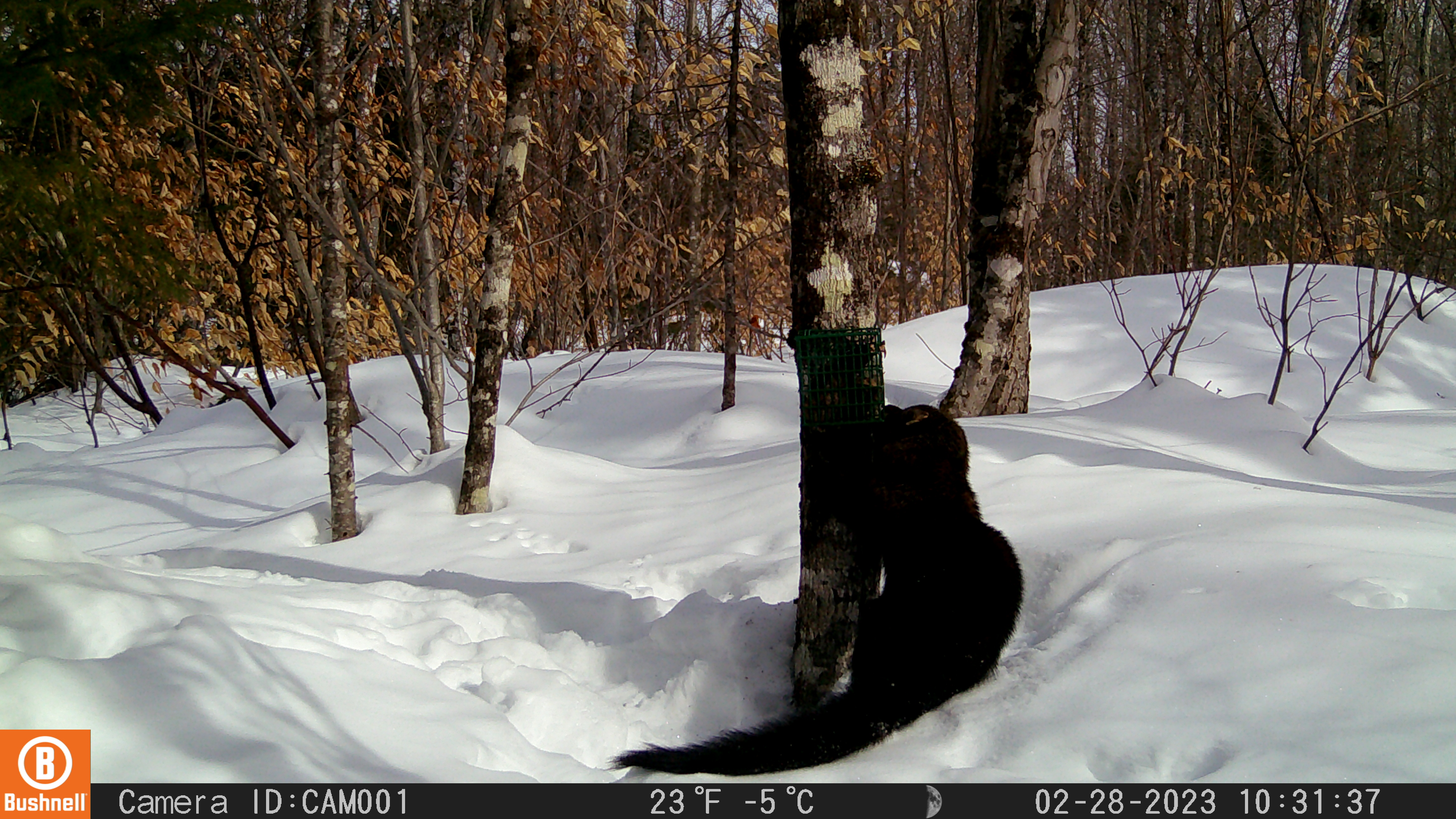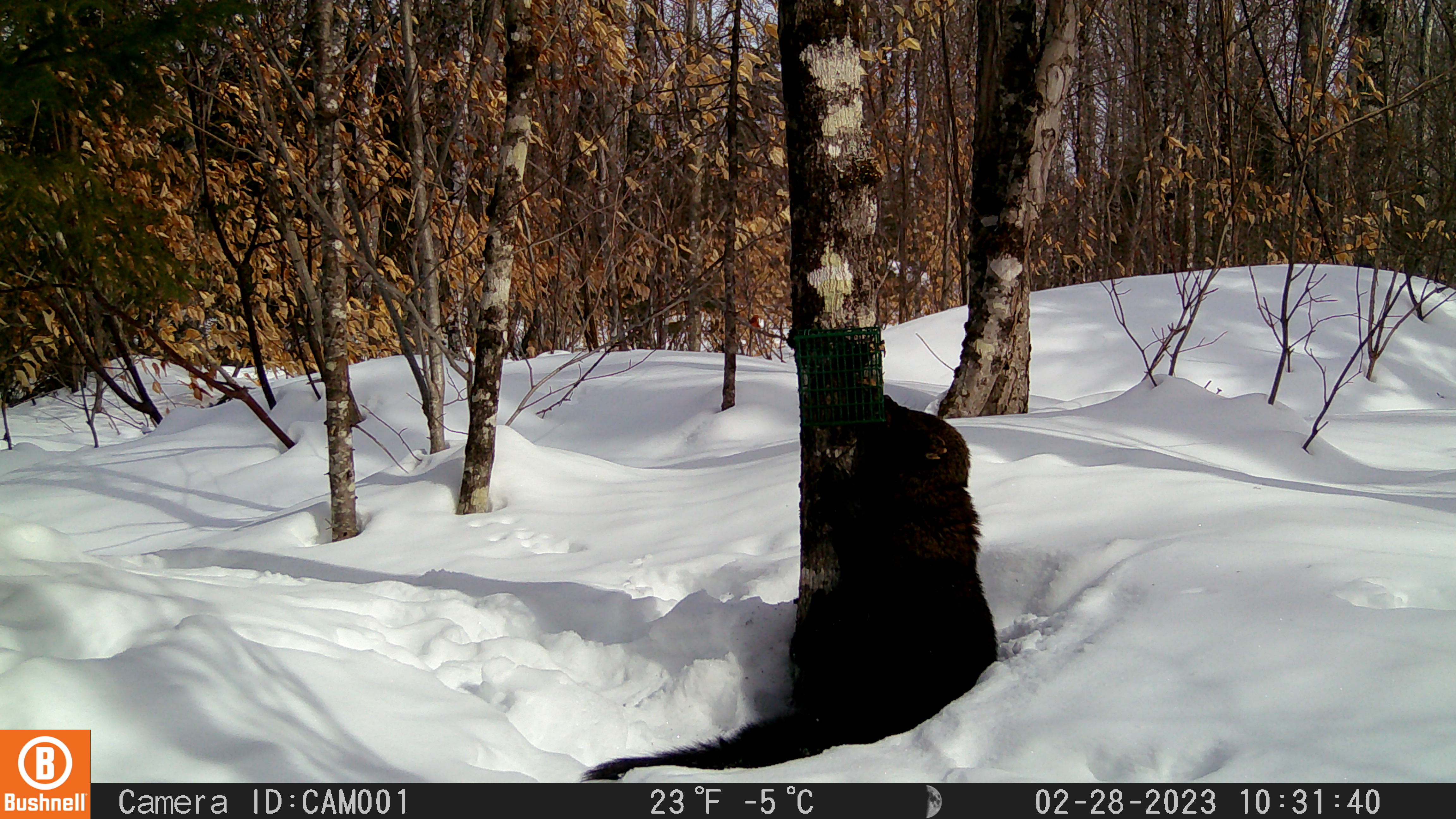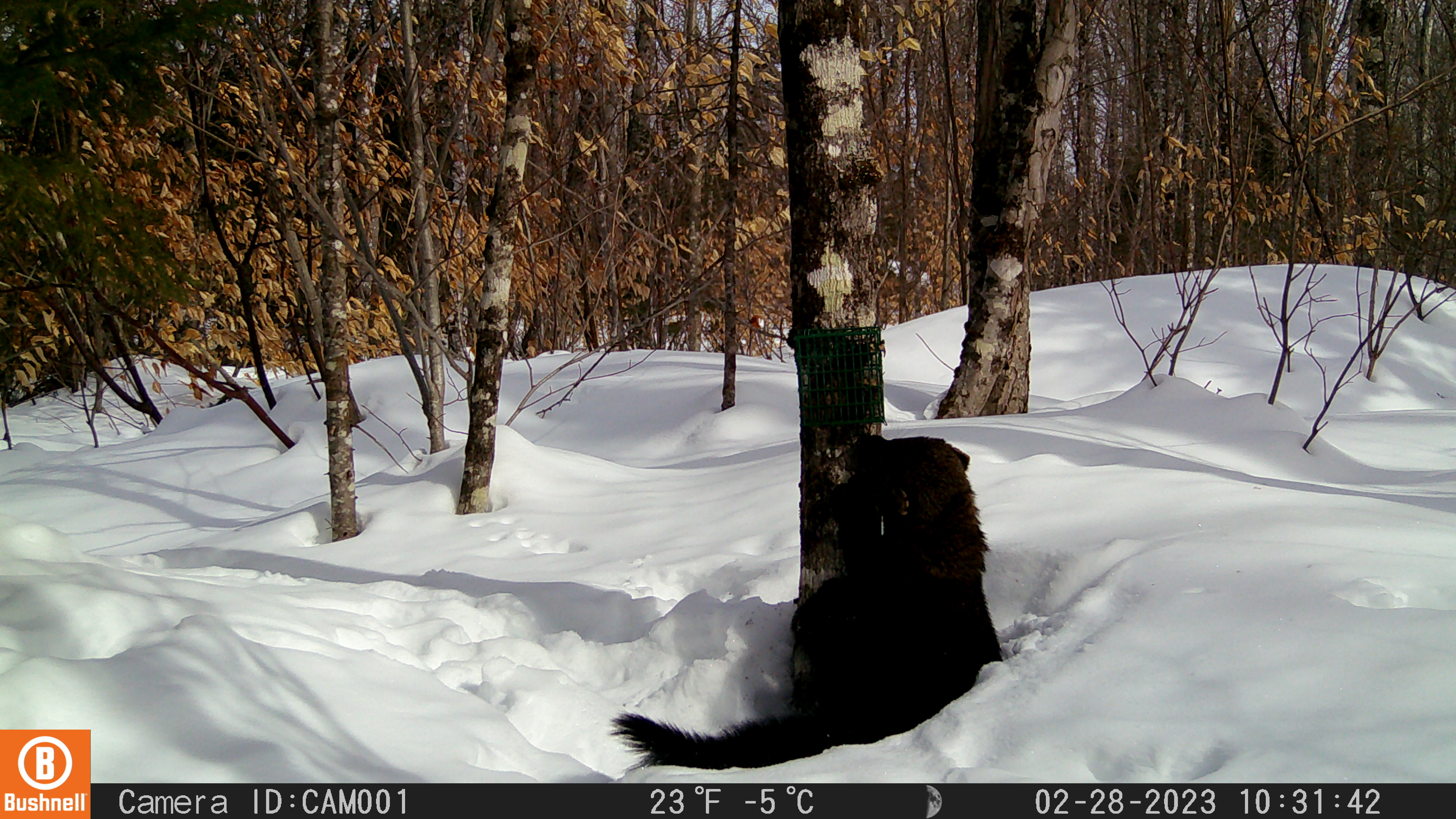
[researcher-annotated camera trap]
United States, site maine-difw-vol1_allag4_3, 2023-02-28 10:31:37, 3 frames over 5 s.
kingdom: Animalia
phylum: Chordata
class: Mammalia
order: Carnivora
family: Mustelidae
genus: Pekania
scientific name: Pekania pennanti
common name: fisher